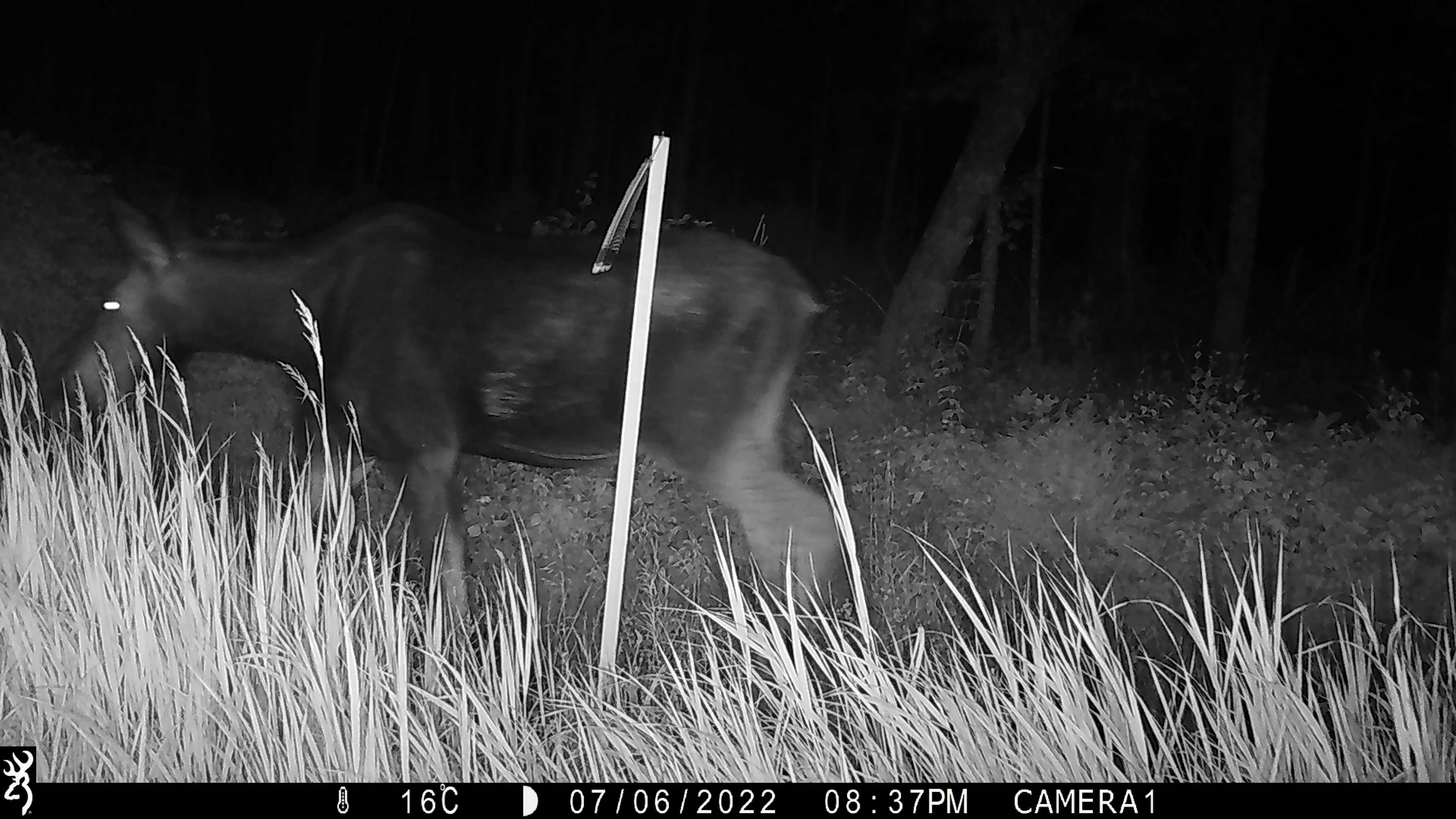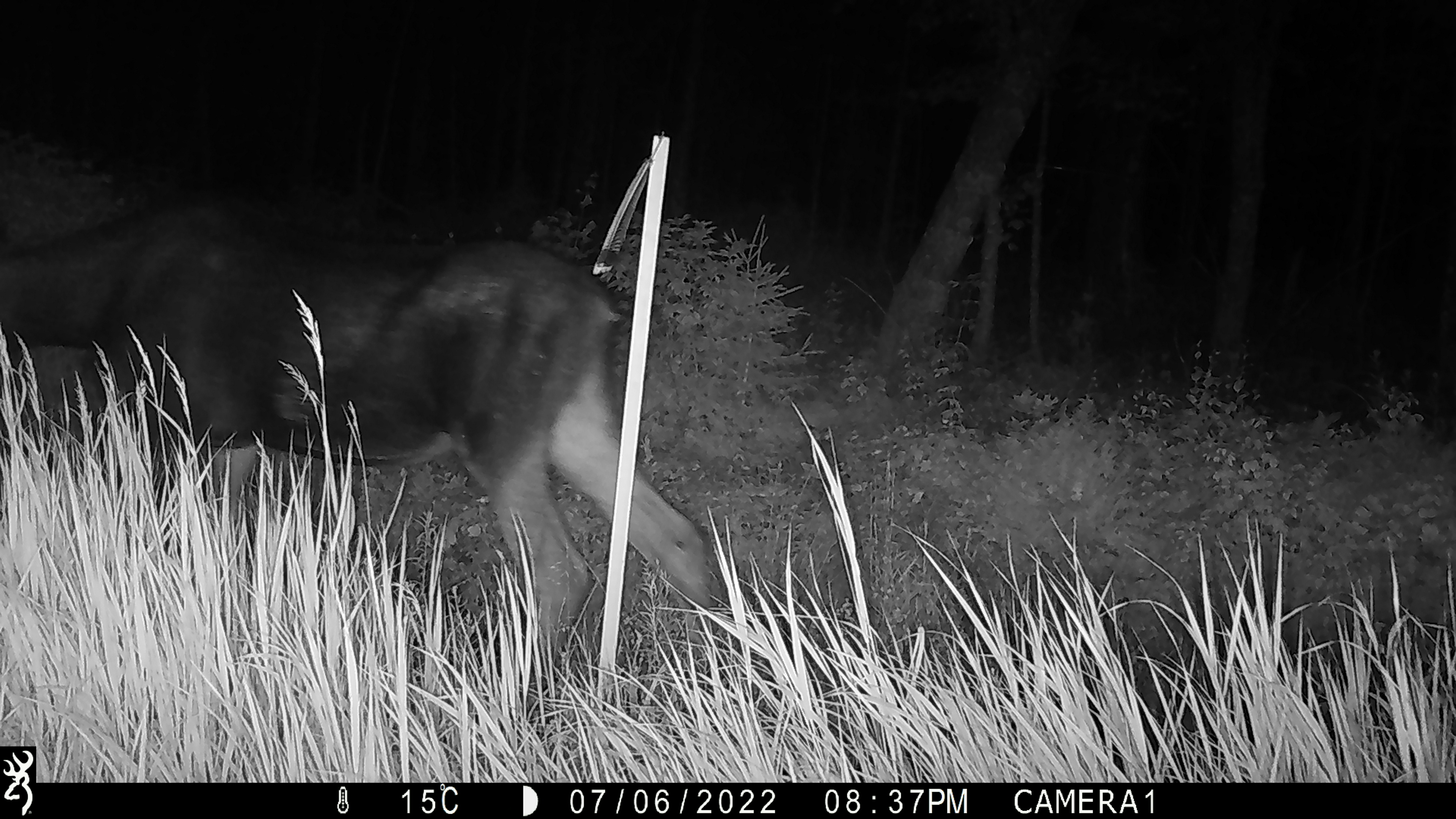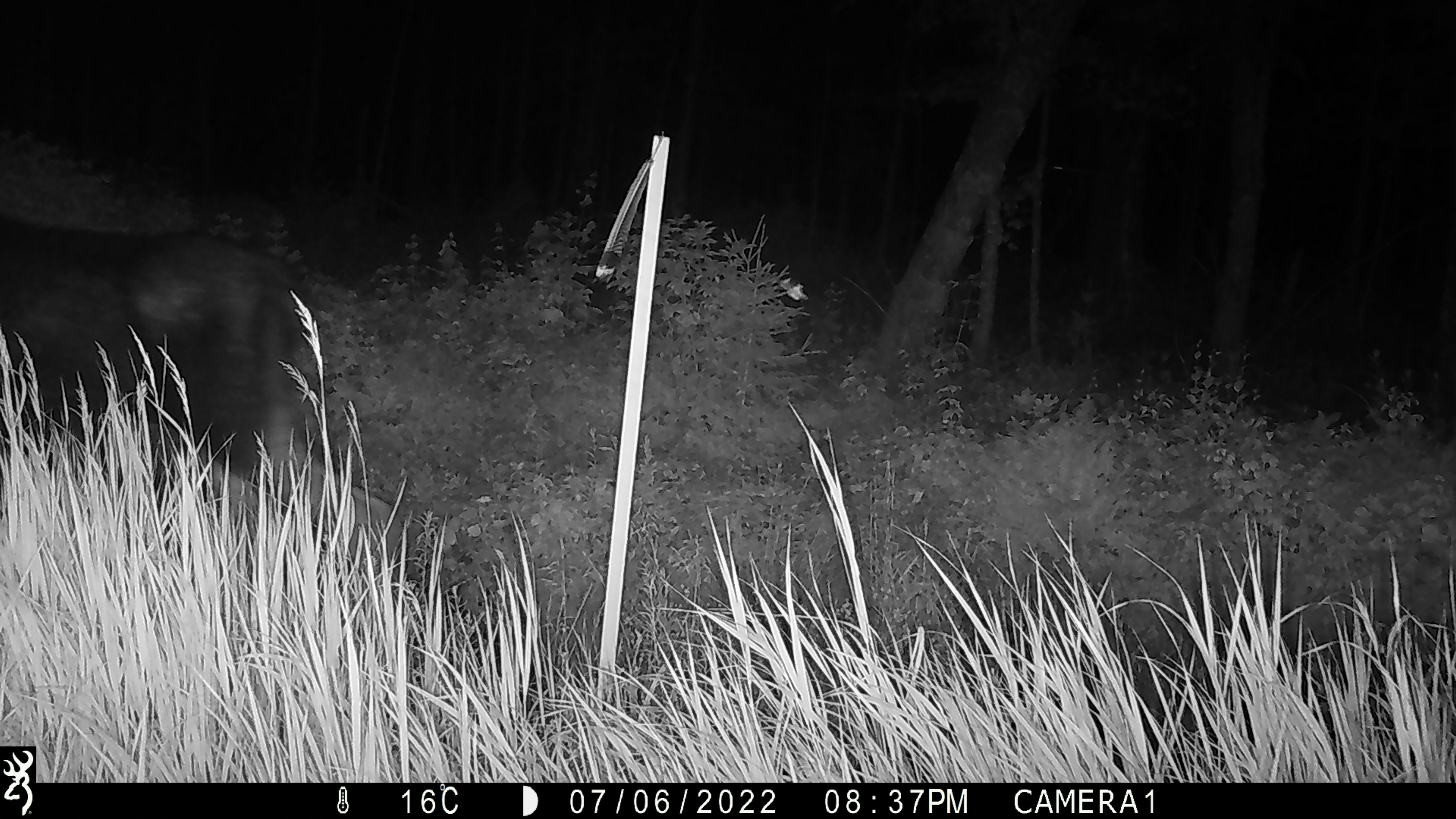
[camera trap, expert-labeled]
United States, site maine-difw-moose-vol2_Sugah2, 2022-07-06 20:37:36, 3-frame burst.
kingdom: Animalia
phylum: Chordata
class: Mammalia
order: Artiodactyla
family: Cervidae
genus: Alces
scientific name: Alces alces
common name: moose